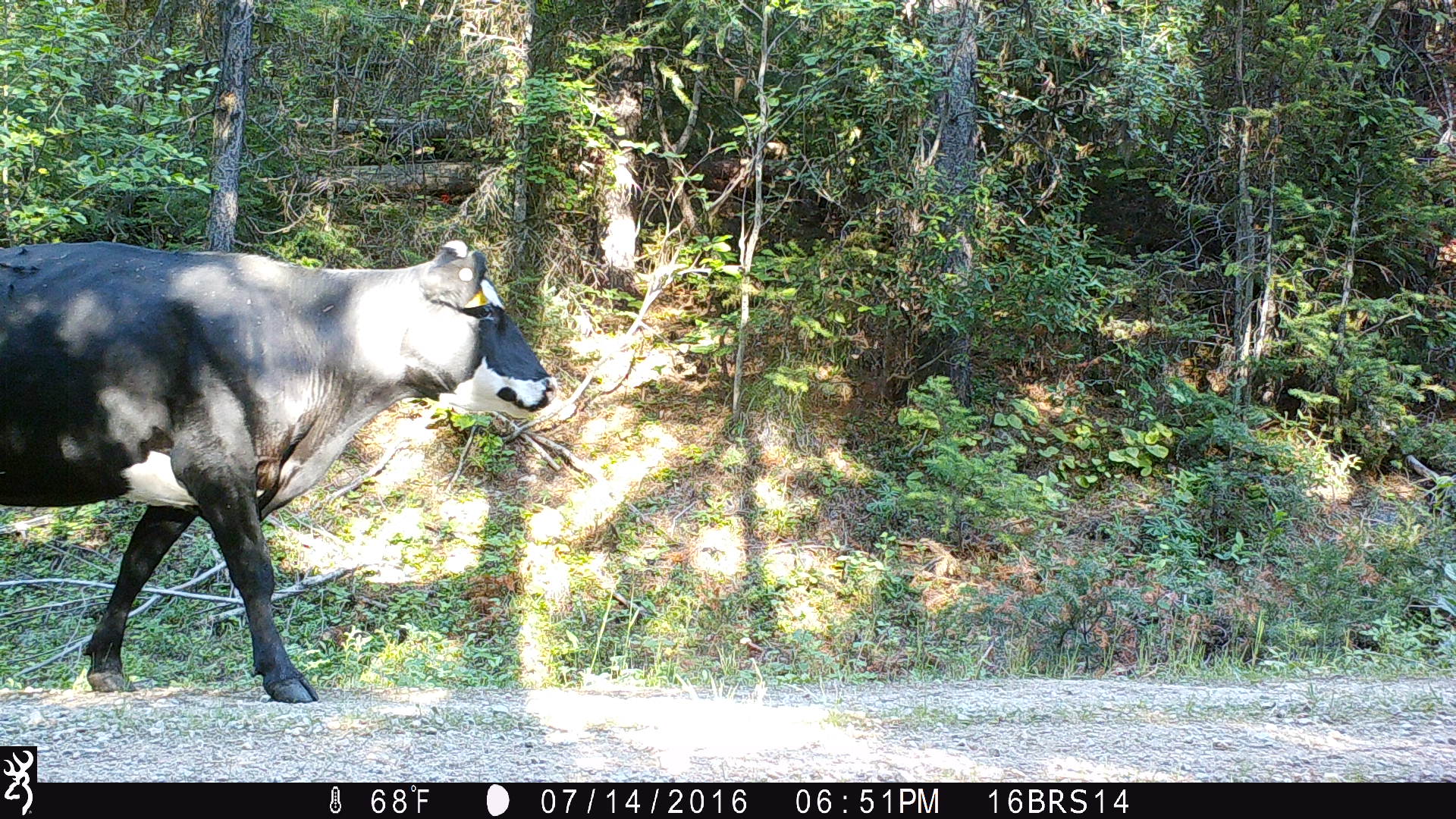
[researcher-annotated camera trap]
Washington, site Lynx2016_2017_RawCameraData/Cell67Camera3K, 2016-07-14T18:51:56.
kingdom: Animalia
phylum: Chordata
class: Mammalia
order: Artiodactyla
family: Bovidae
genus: Bos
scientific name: Bos taurus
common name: domestic cattle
Domestic cattle (Bos taurus). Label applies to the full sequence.